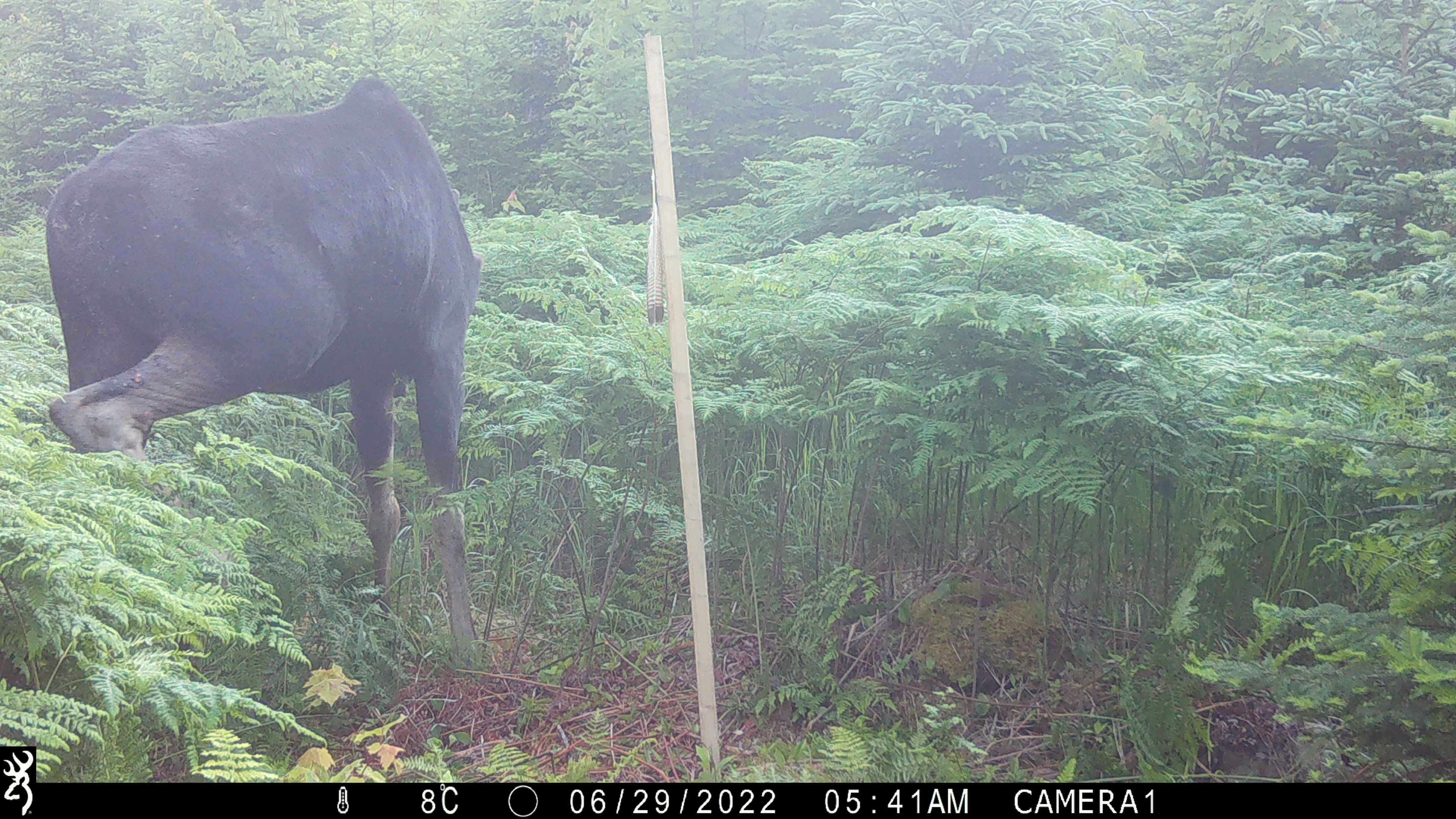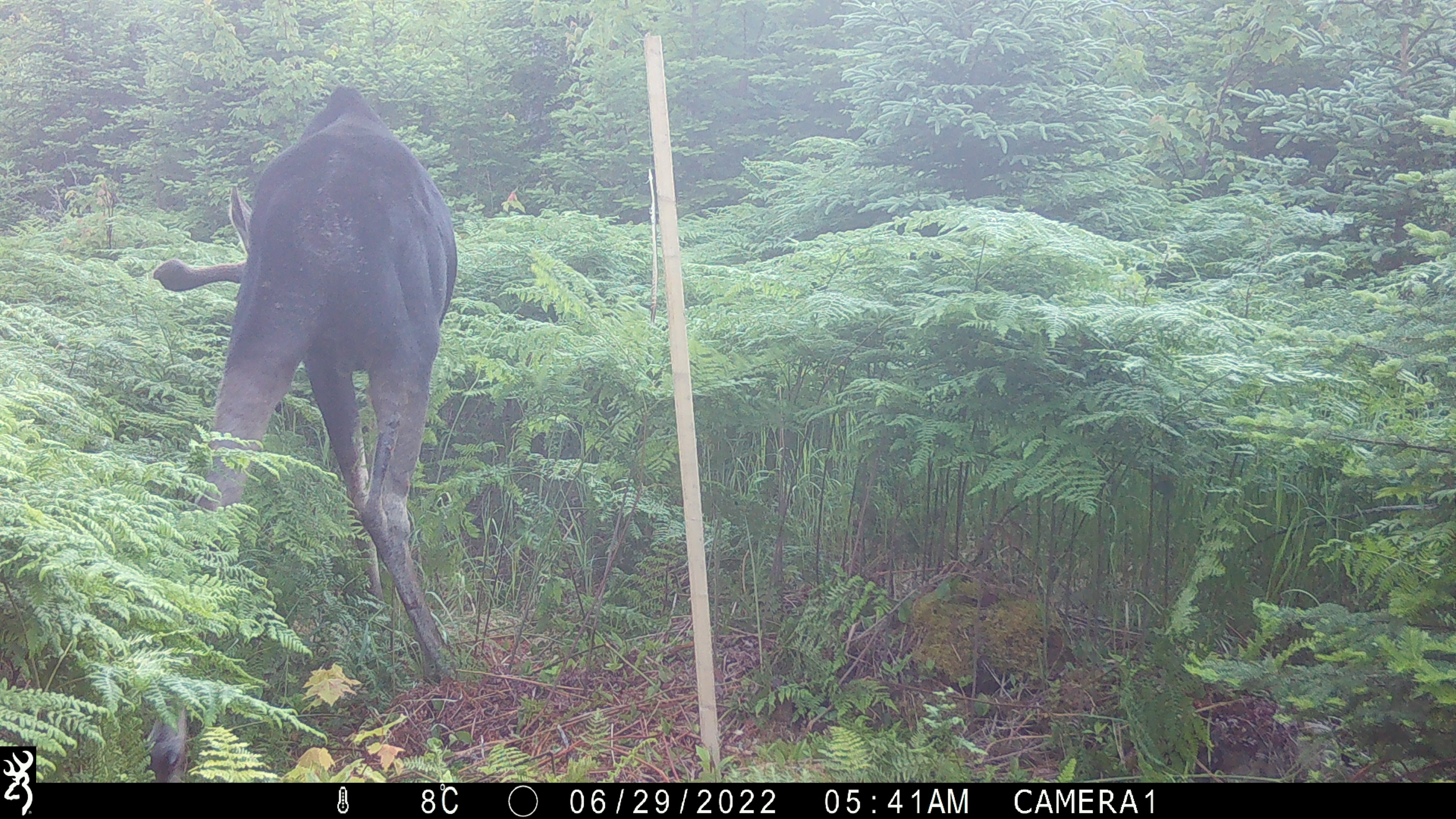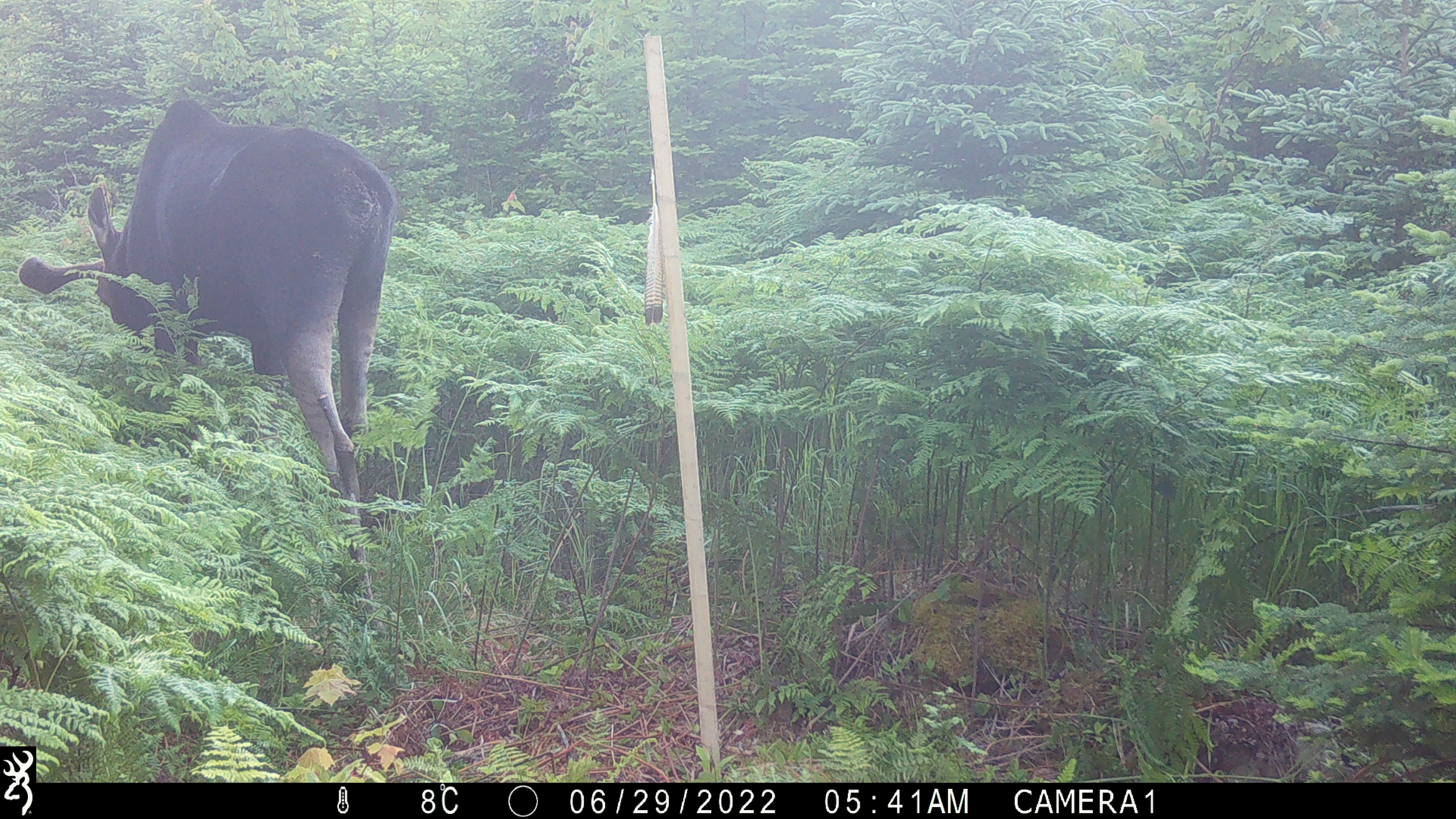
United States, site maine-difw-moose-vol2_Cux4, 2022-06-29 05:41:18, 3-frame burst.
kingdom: Animalia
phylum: Chordata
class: Mammalia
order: Artiodactyla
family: Cervidae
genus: Alces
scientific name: Alces alces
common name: moose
Moose (Alces alces).